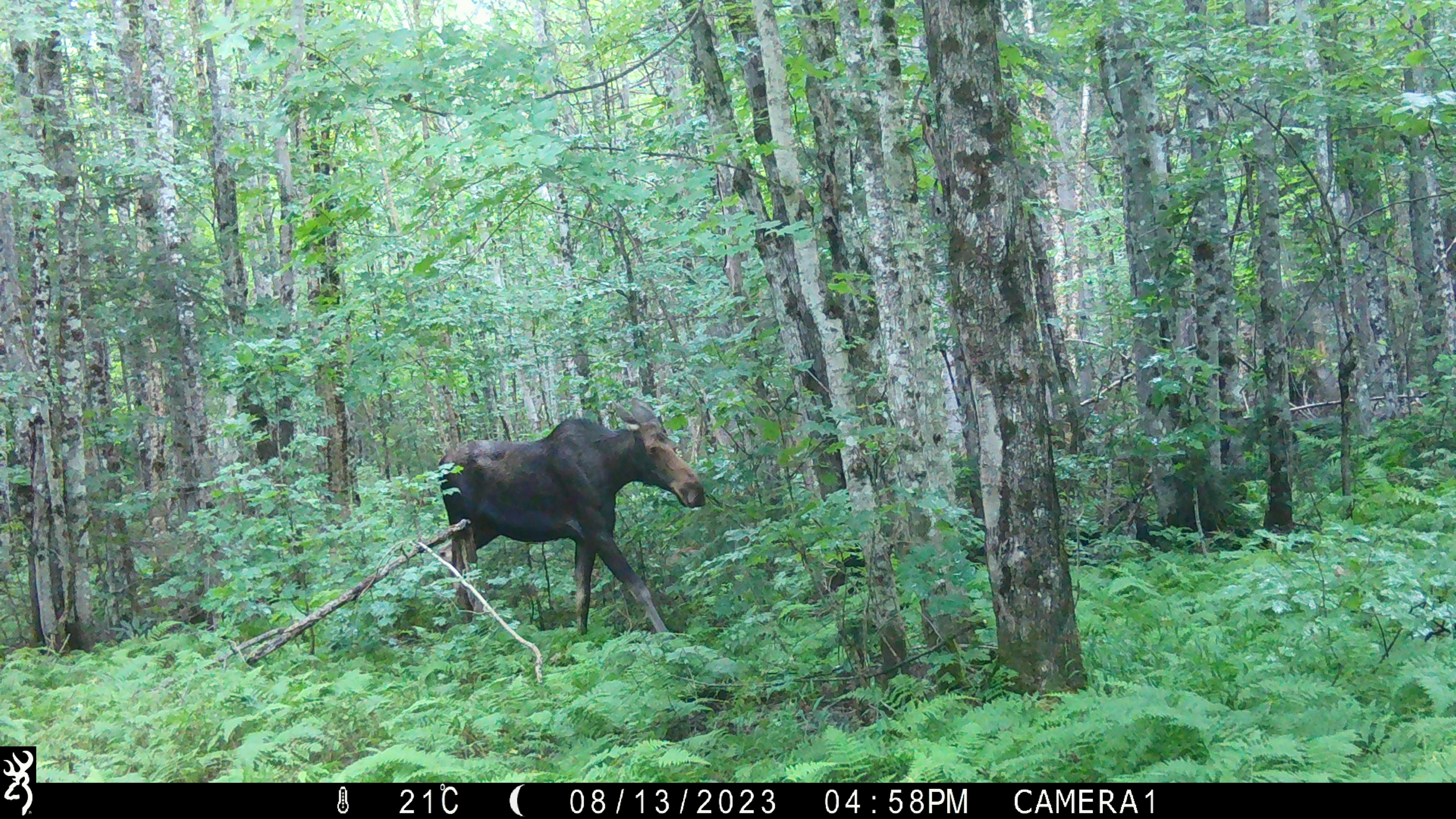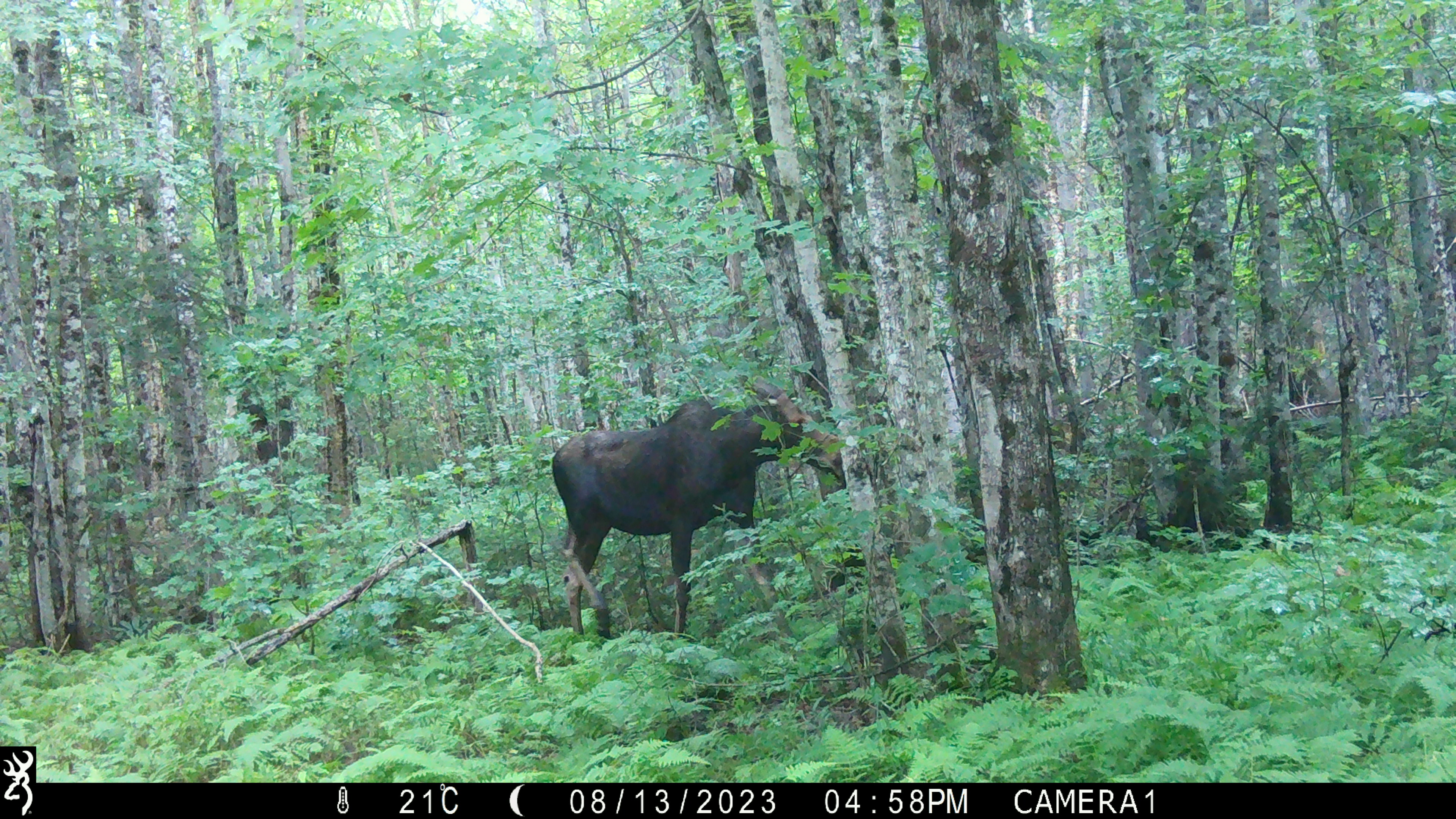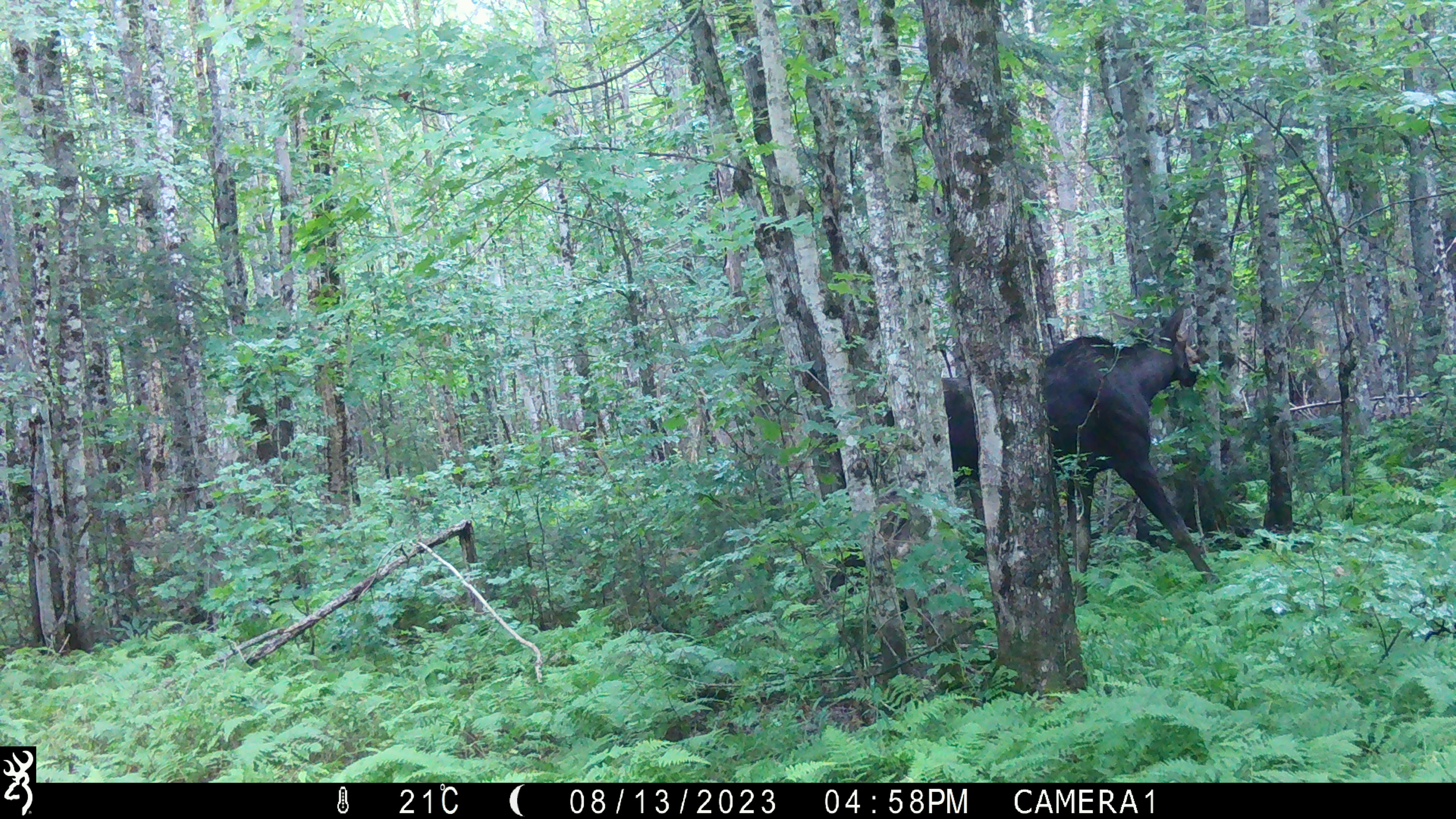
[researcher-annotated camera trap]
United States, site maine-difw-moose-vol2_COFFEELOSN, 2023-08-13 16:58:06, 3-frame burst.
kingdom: Animalia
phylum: Chordata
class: Mammalia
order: Artiodactyla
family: Cervidae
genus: Alces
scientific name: Alces alces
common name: moose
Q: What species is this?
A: Moose (Alces alces).